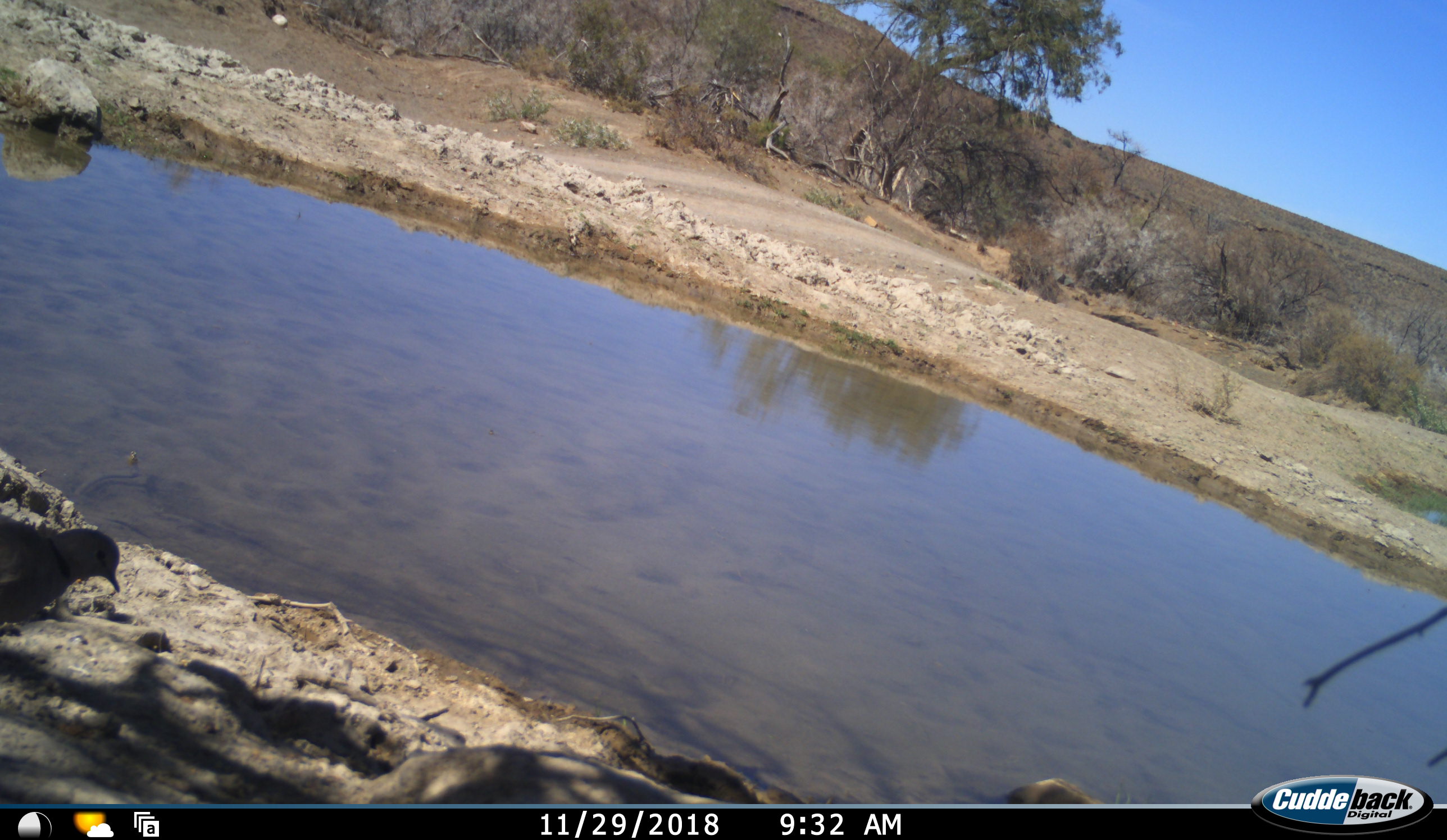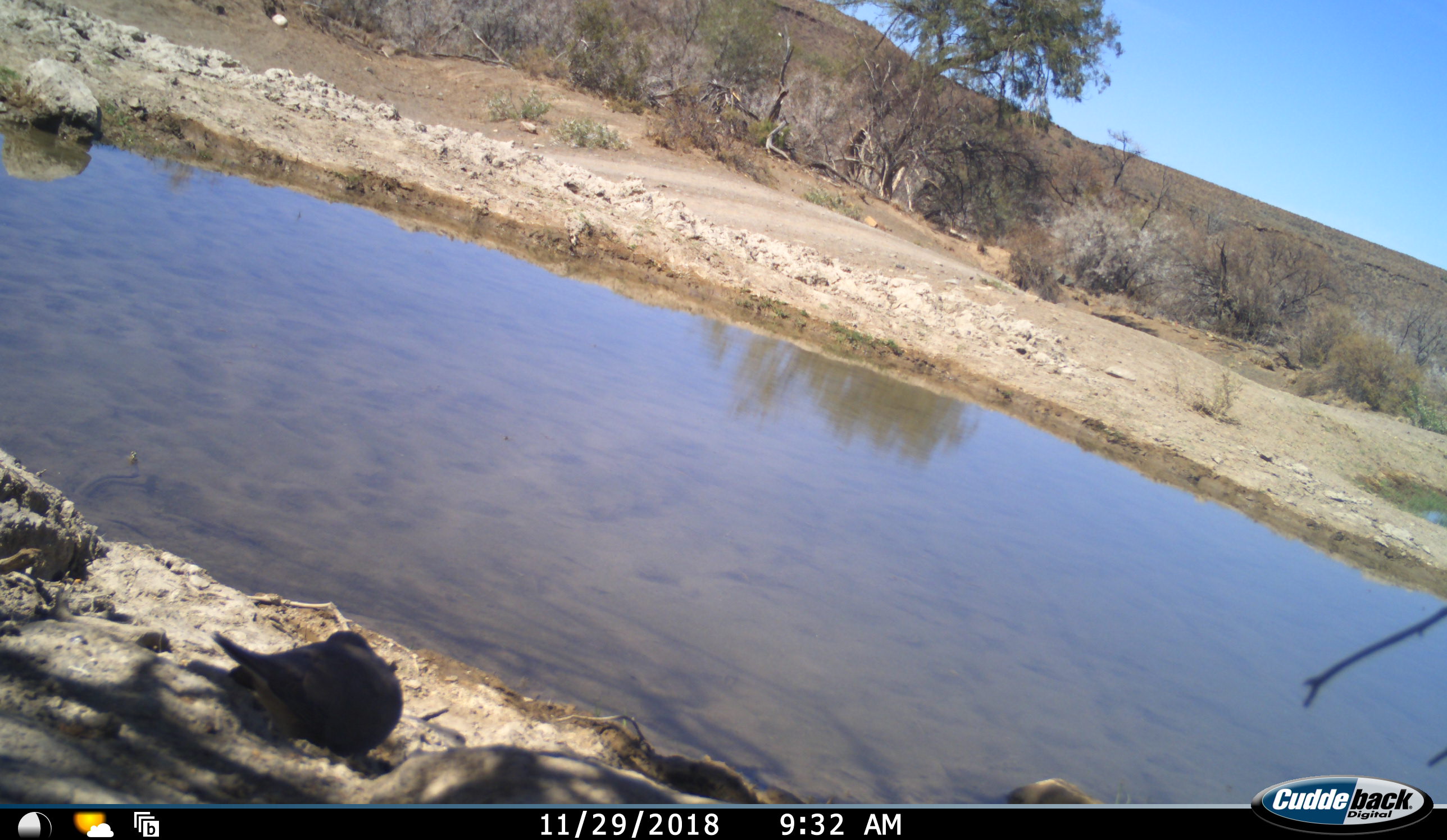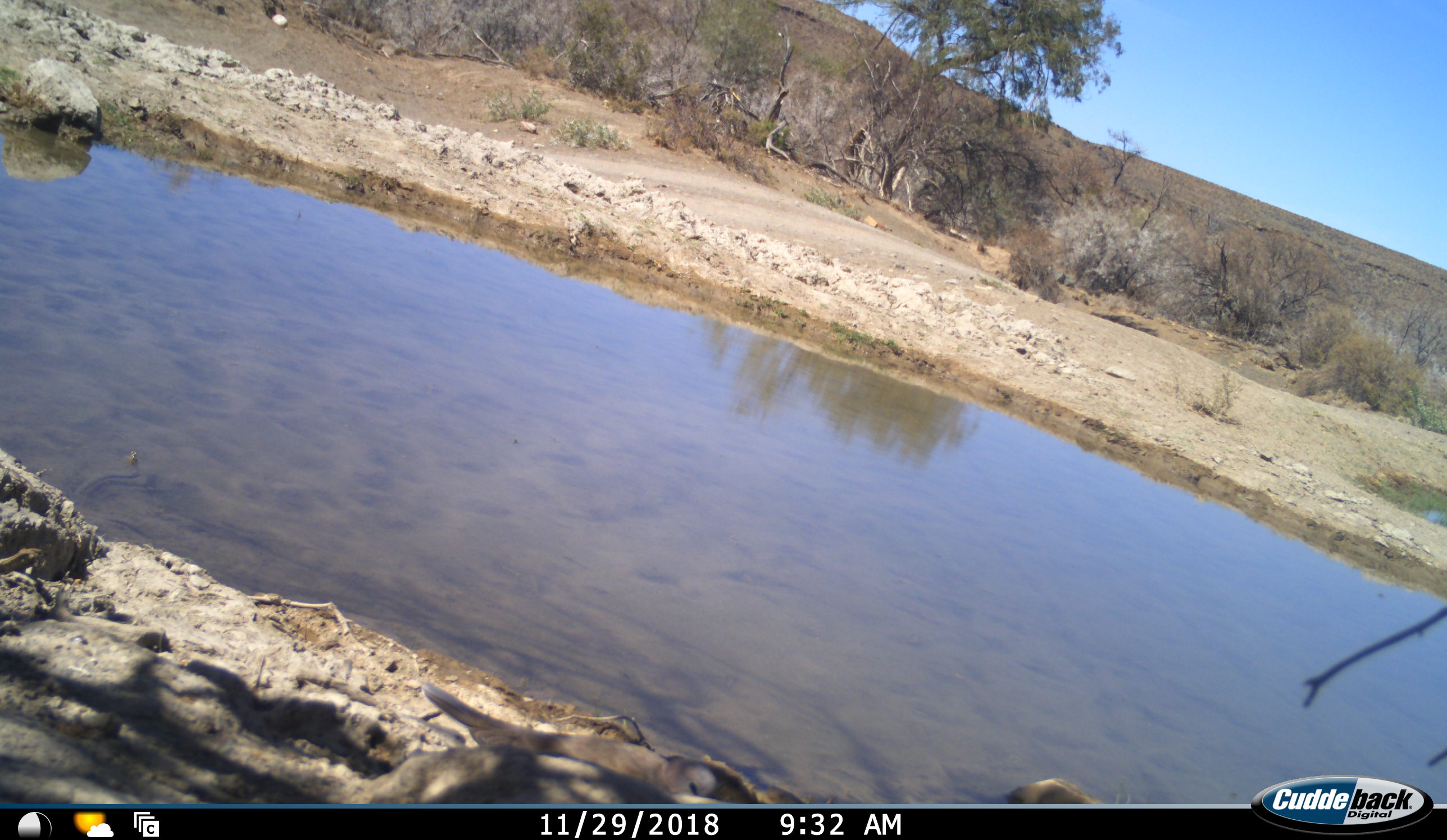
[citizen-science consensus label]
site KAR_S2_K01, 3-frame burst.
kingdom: Animalia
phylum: Chordata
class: Aves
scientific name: Aves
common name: bird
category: birdother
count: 1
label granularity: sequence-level